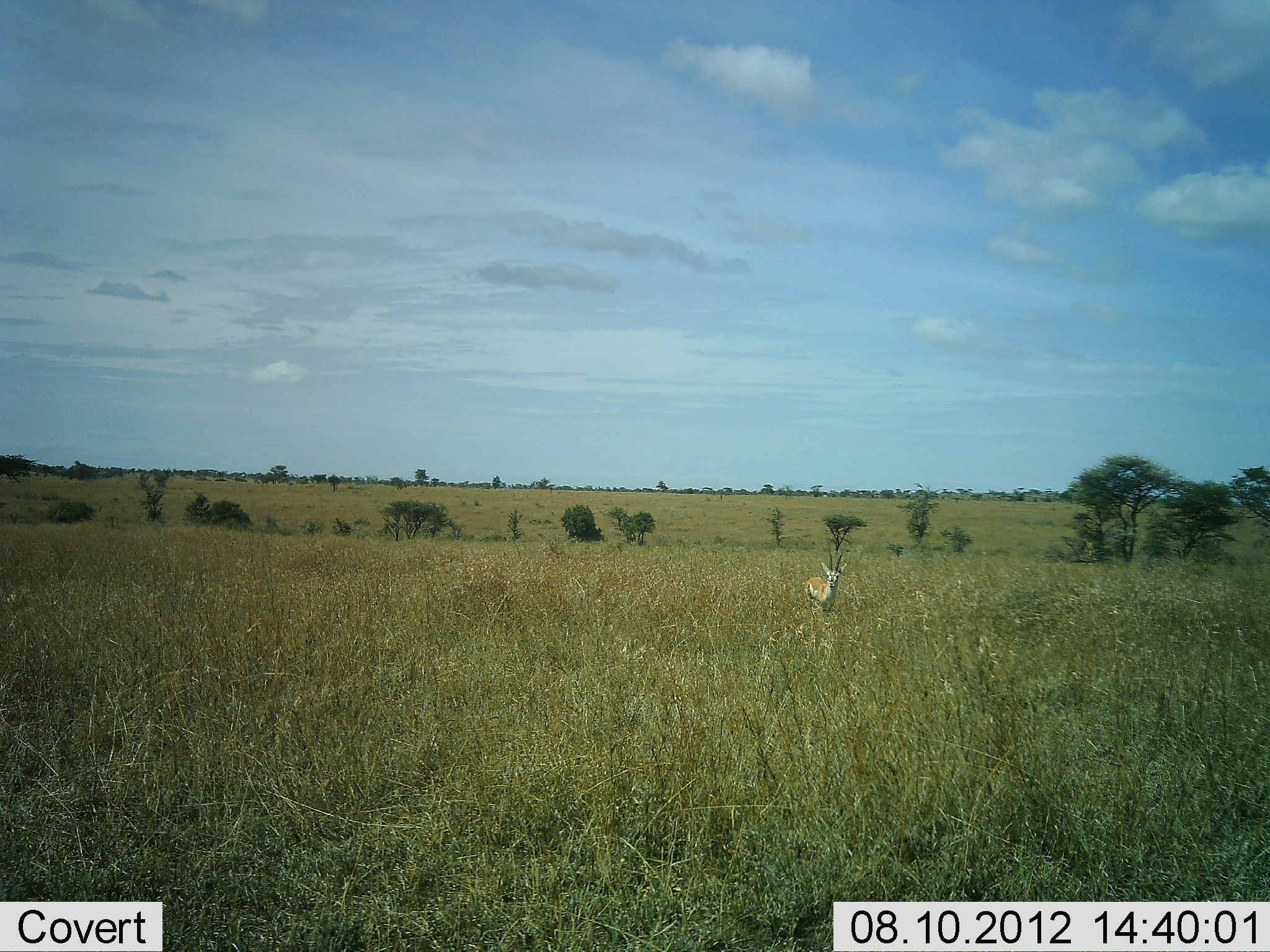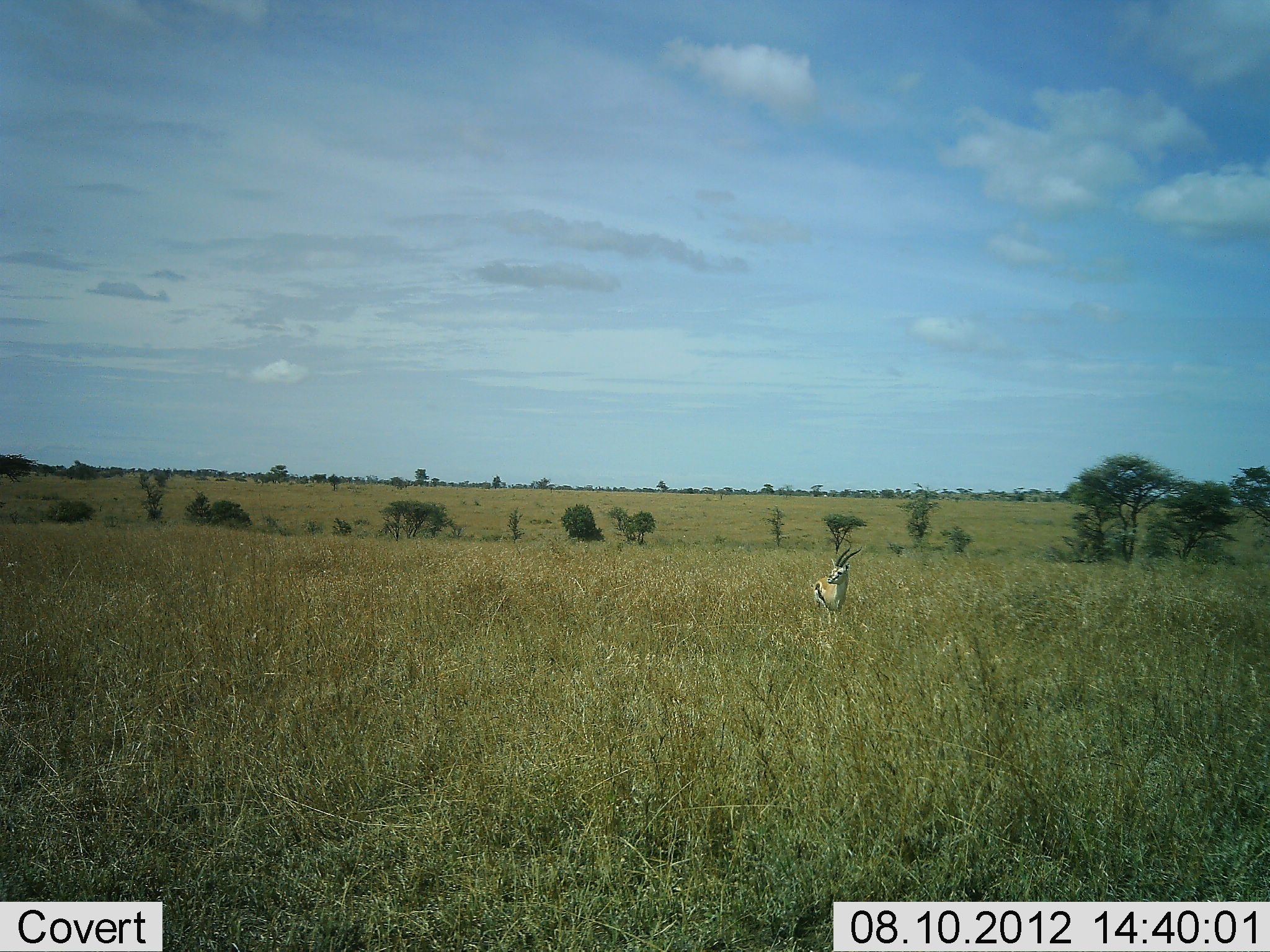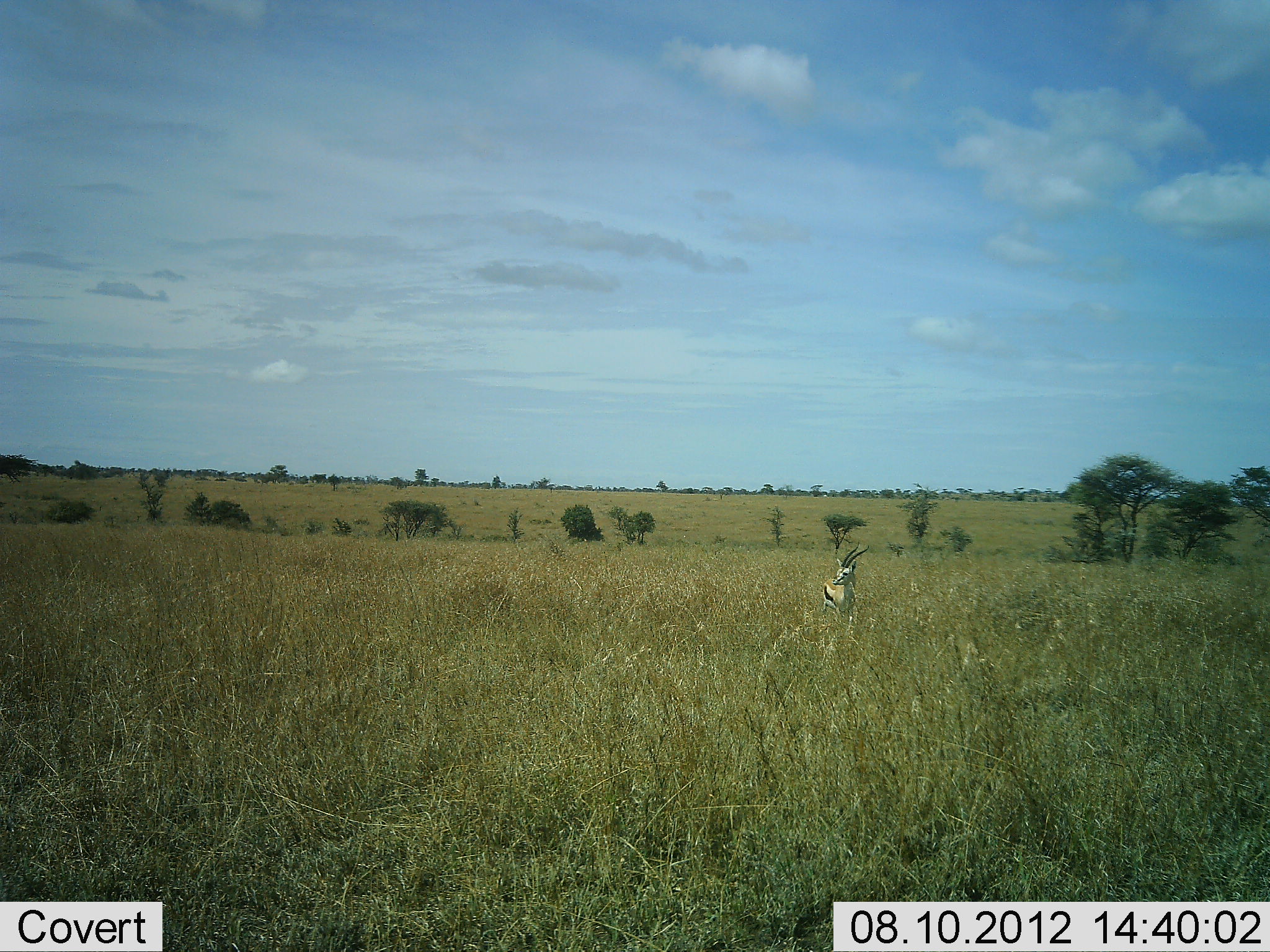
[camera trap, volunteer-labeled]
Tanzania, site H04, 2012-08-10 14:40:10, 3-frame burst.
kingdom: Animalia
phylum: Chordata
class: Mammalia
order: Artiodactyla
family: Bovidae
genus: Eudorcas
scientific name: Eudorcas thomsonii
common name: thomson's gazelle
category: gazellethomsons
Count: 1.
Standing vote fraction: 60%.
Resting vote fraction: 0%.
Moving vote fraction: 50%.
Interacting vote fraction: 0%.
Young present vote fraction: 0%.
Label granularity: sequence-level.